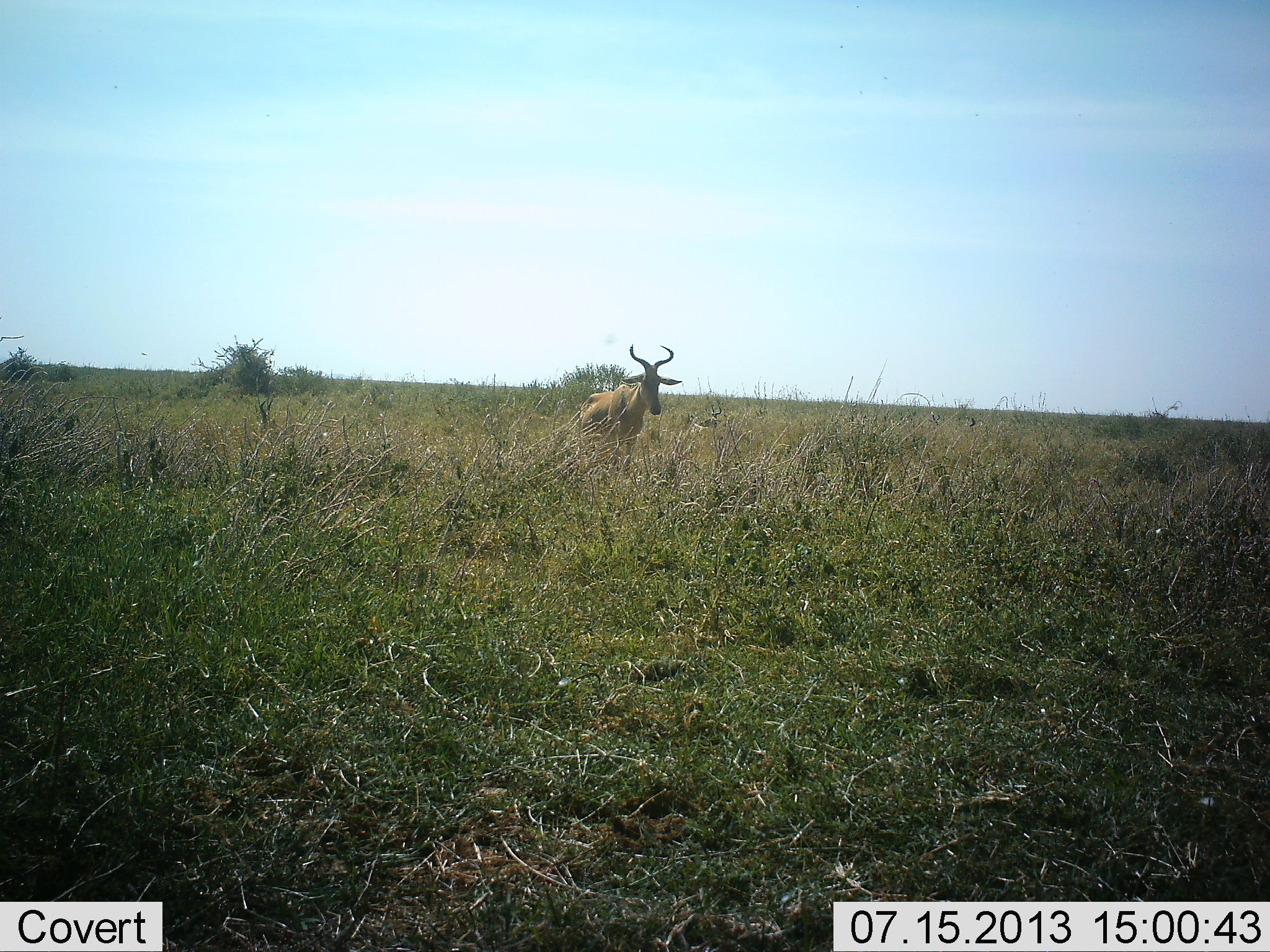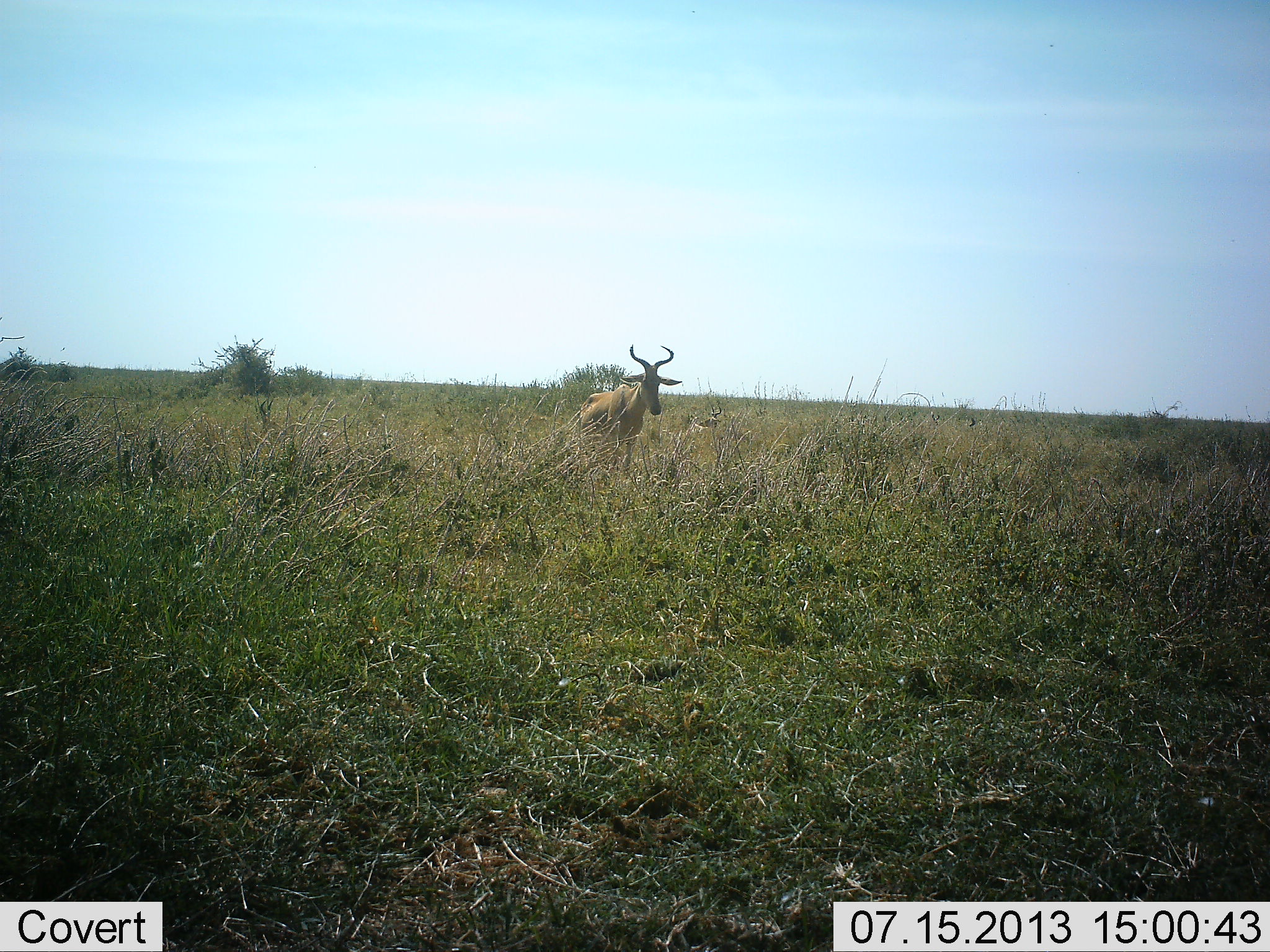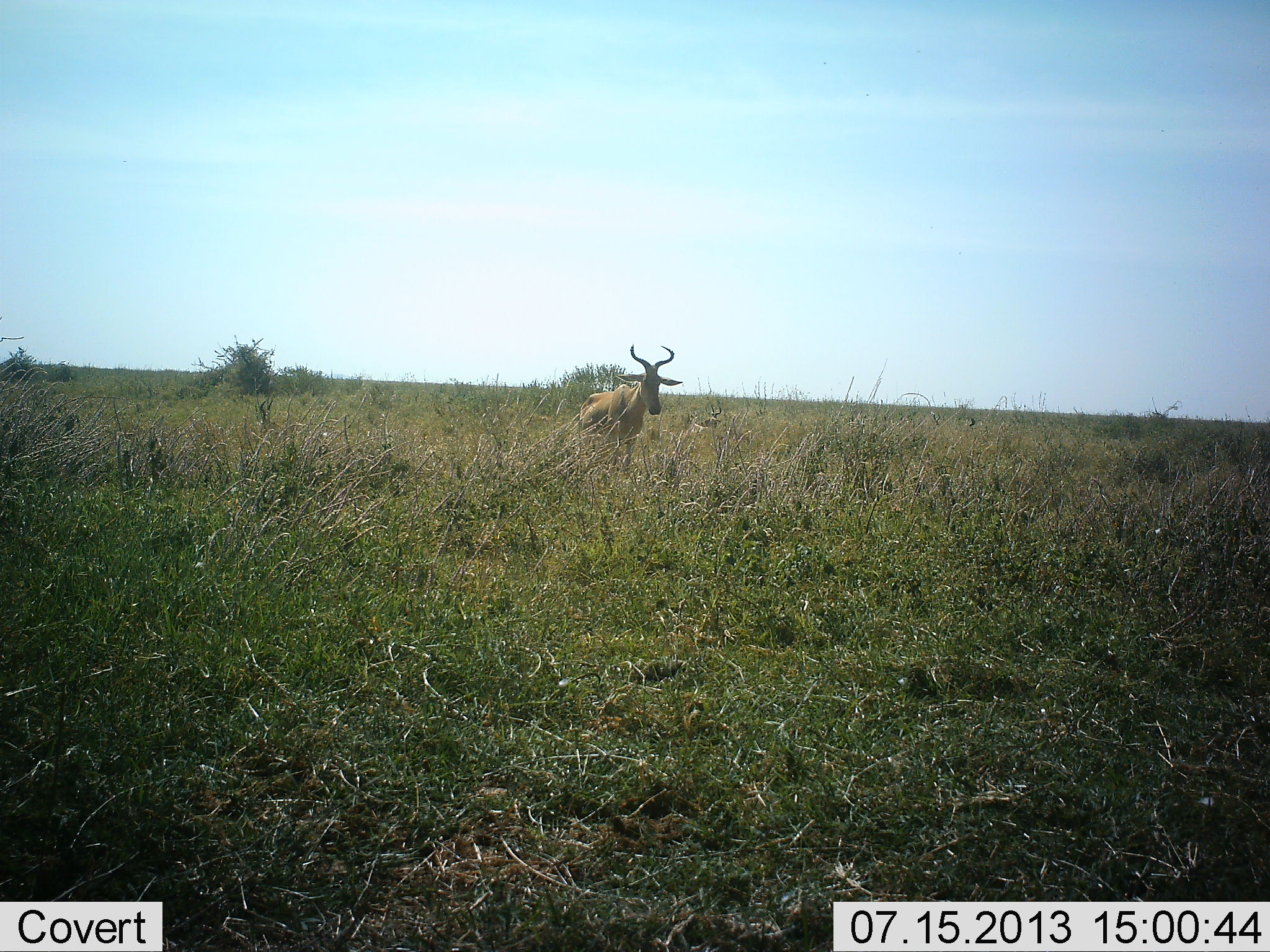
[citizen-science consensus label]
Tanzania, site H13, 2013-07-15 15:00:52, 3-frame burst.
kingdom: Animalia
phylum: Chordata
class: Mammalia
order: Artiodactyla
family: Bovidae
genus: Alcelaphus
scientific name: Alcelaphus buselaphus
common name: hartebeest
Hartebeest (Alcelaphus buselaphus), count 1. Behavior (volunteer vote fractions): standing 100%, resting 0%, moving 0%, interacting 0%. Young present (vote fraction): 0%. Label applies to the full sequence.